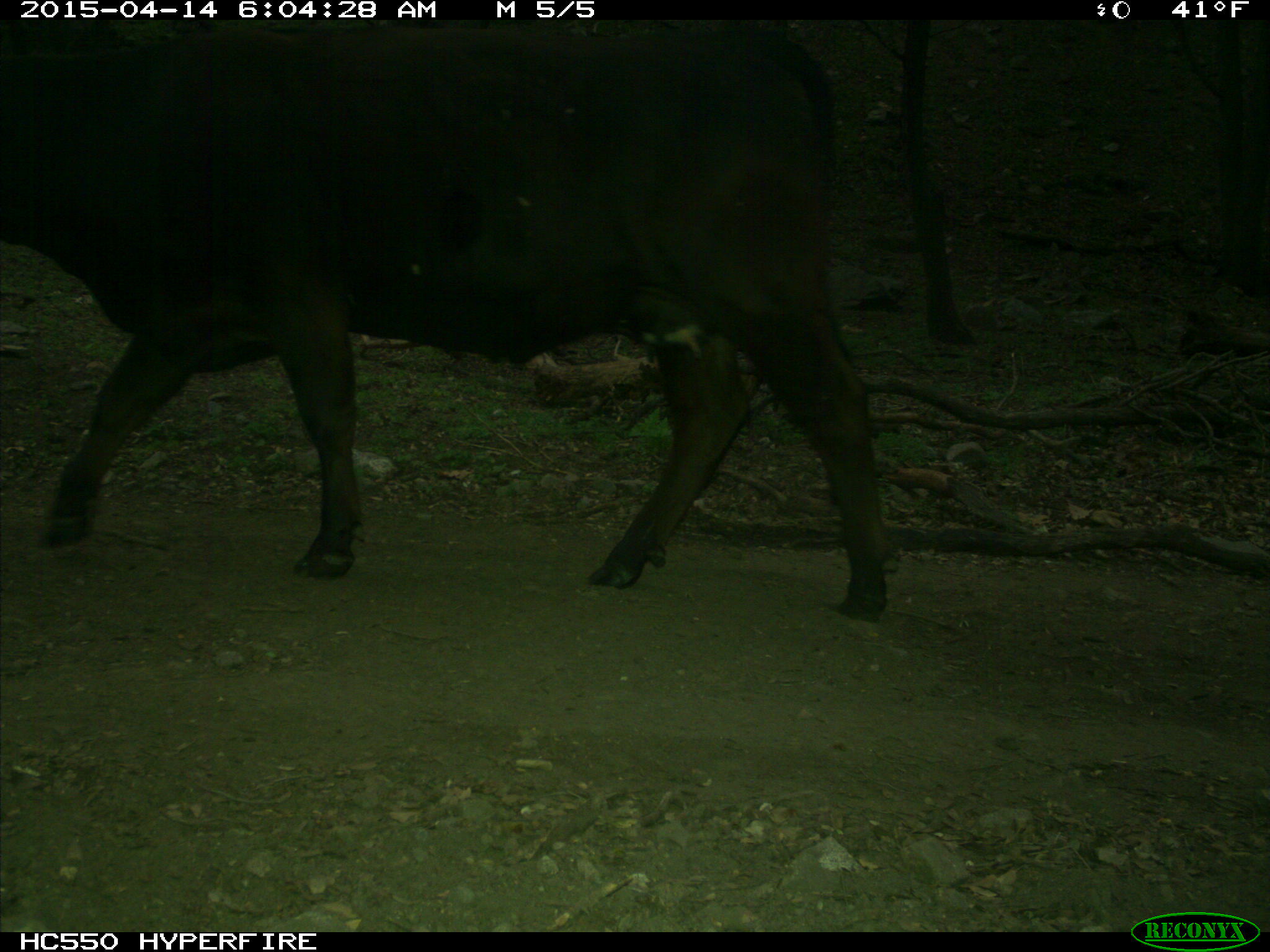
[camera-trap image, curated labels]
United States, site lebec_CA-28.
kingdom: Animalia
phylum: Chordata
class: Mammalia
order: Artiodactyla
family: Bovidae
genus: Bos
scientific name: Bos taurus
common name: domestic cow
Bos taurus (domestic cow).